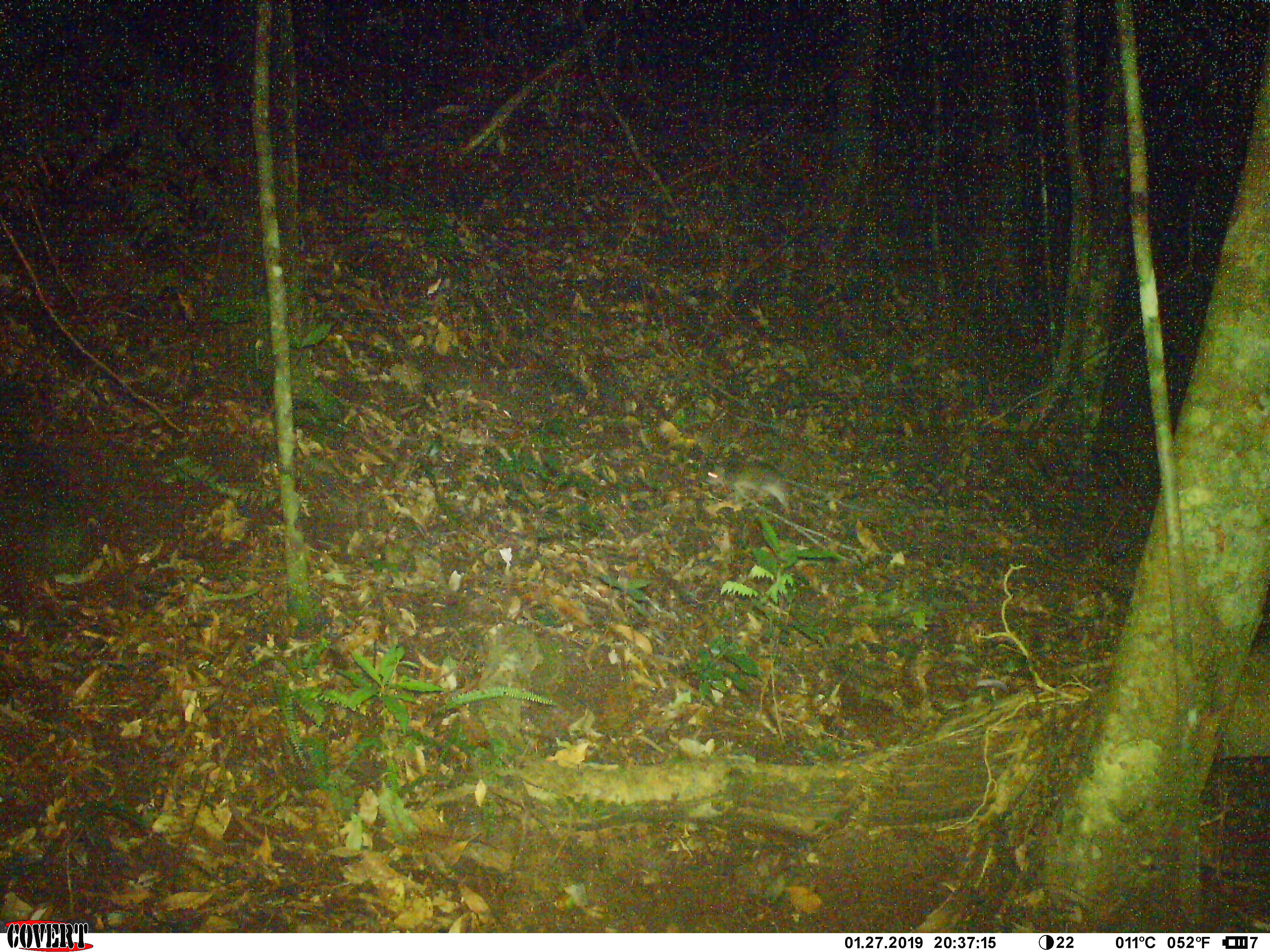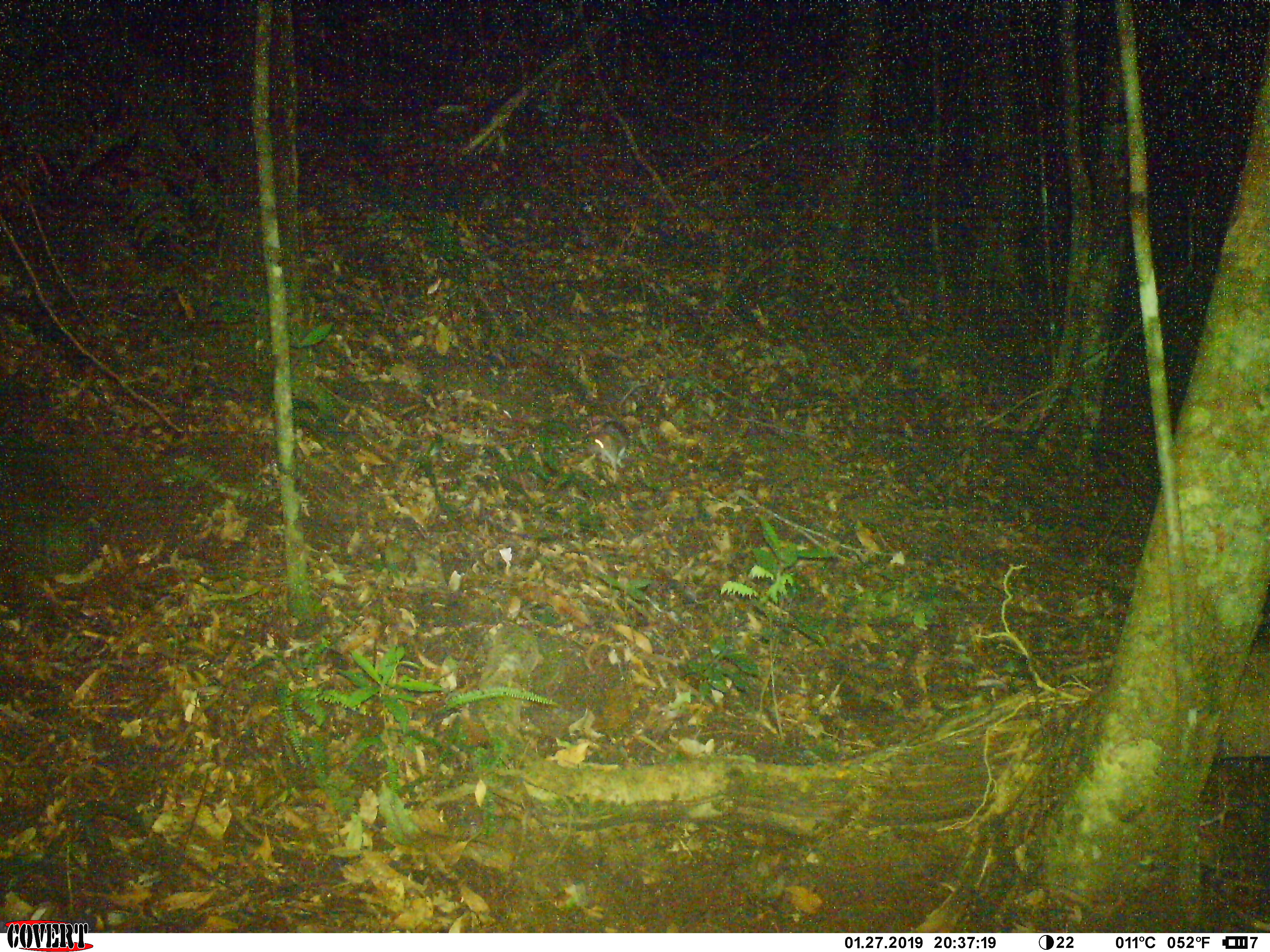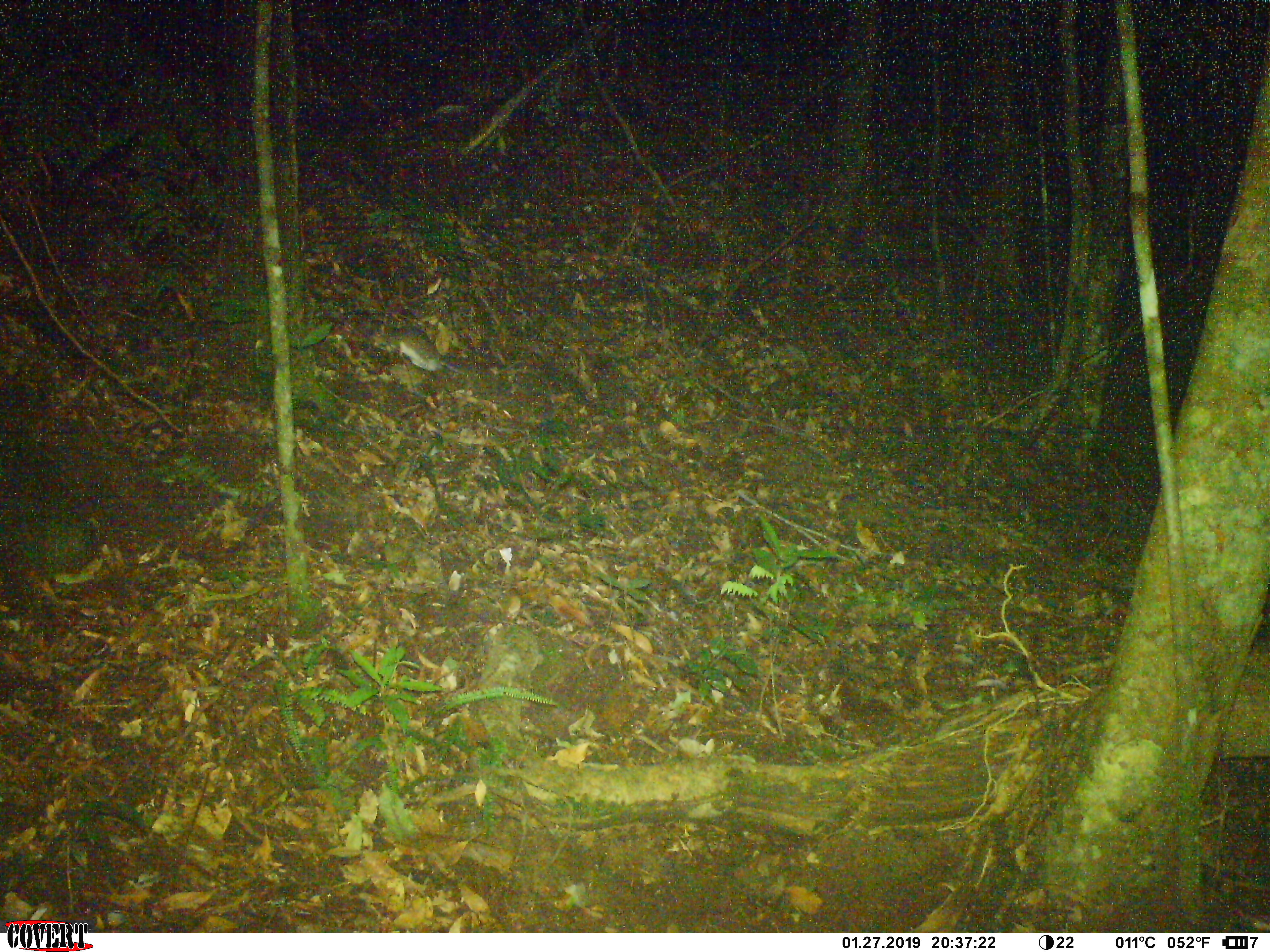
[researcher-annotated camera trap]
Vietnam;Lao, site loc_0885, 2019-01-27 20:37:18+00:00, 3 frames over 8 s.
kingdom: Animalia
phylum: Chordata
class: Mammalia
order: Rodentia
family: Muridae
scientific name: Muridae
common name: old-world mice and rats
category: unidentified murid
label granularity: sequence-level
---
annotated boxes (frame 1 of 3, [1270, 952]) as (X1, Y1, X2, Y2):
unidentified murid: (704, 465, 875, 513)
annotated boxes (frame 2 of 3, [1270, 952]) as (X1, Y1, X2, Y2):
unidentified murid: (588, 382, 646, 472)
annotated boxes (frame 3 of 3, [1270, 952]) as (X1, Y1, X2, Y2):
unidentified murid: (368, 322, 525, 379)